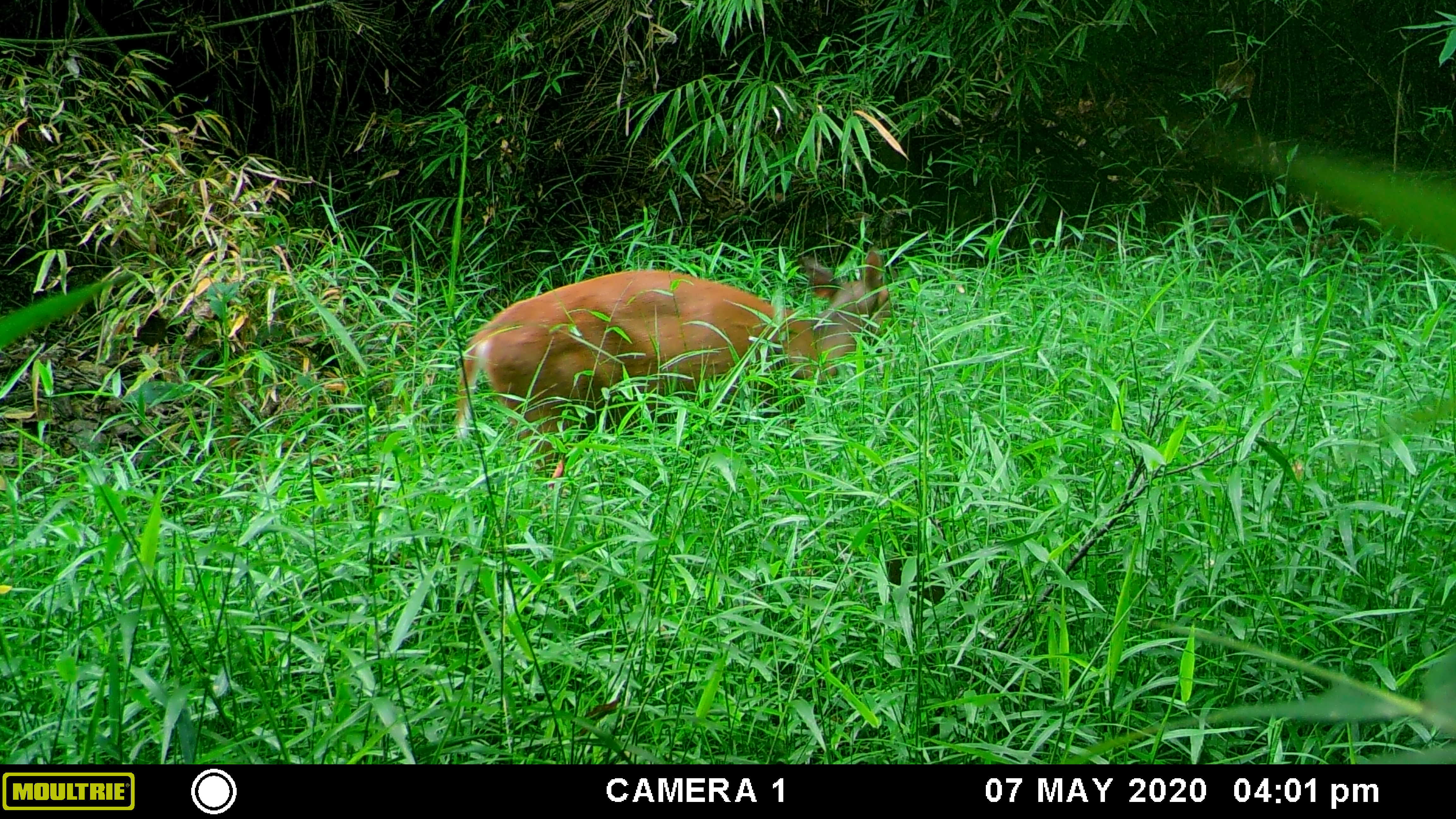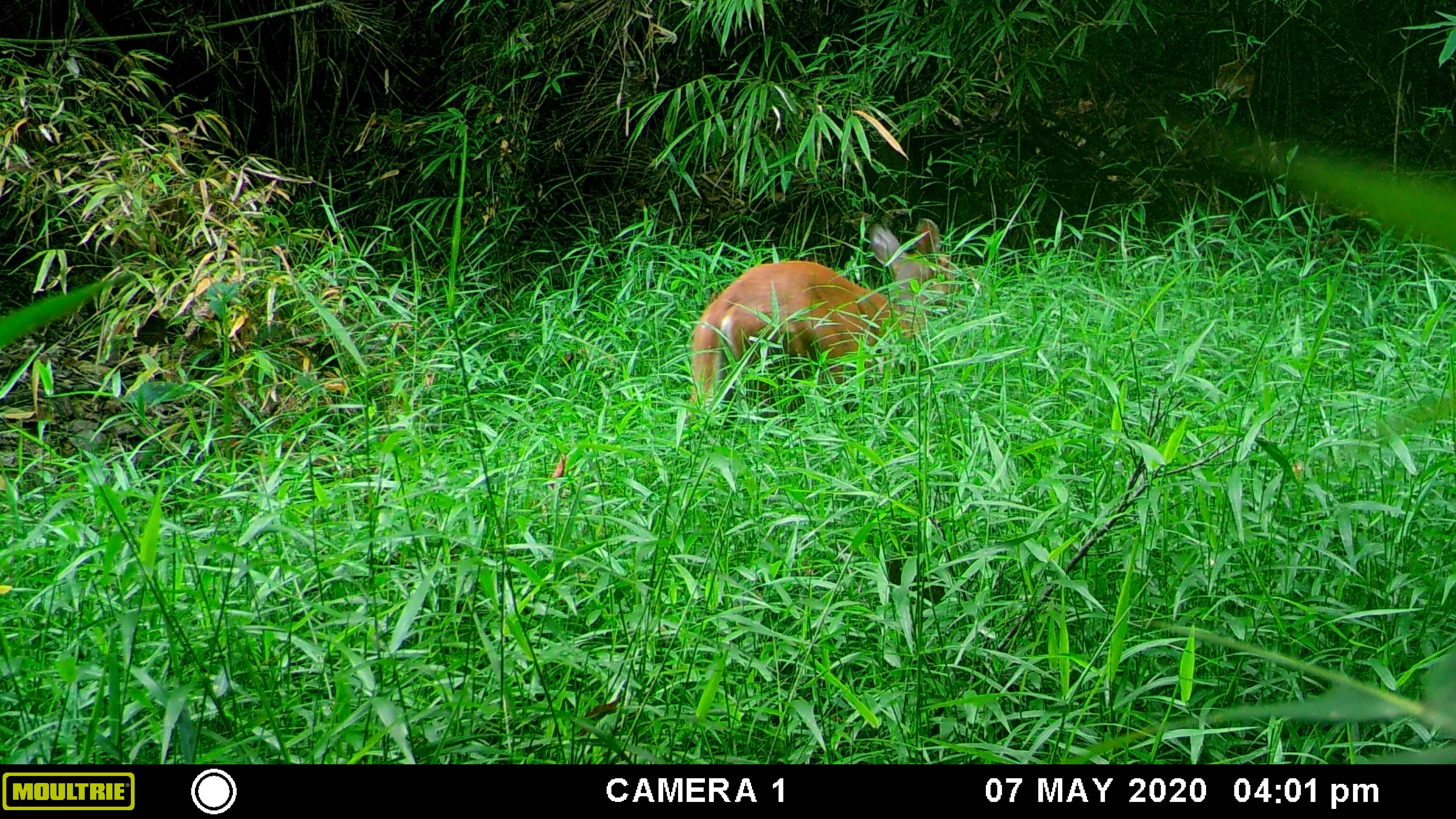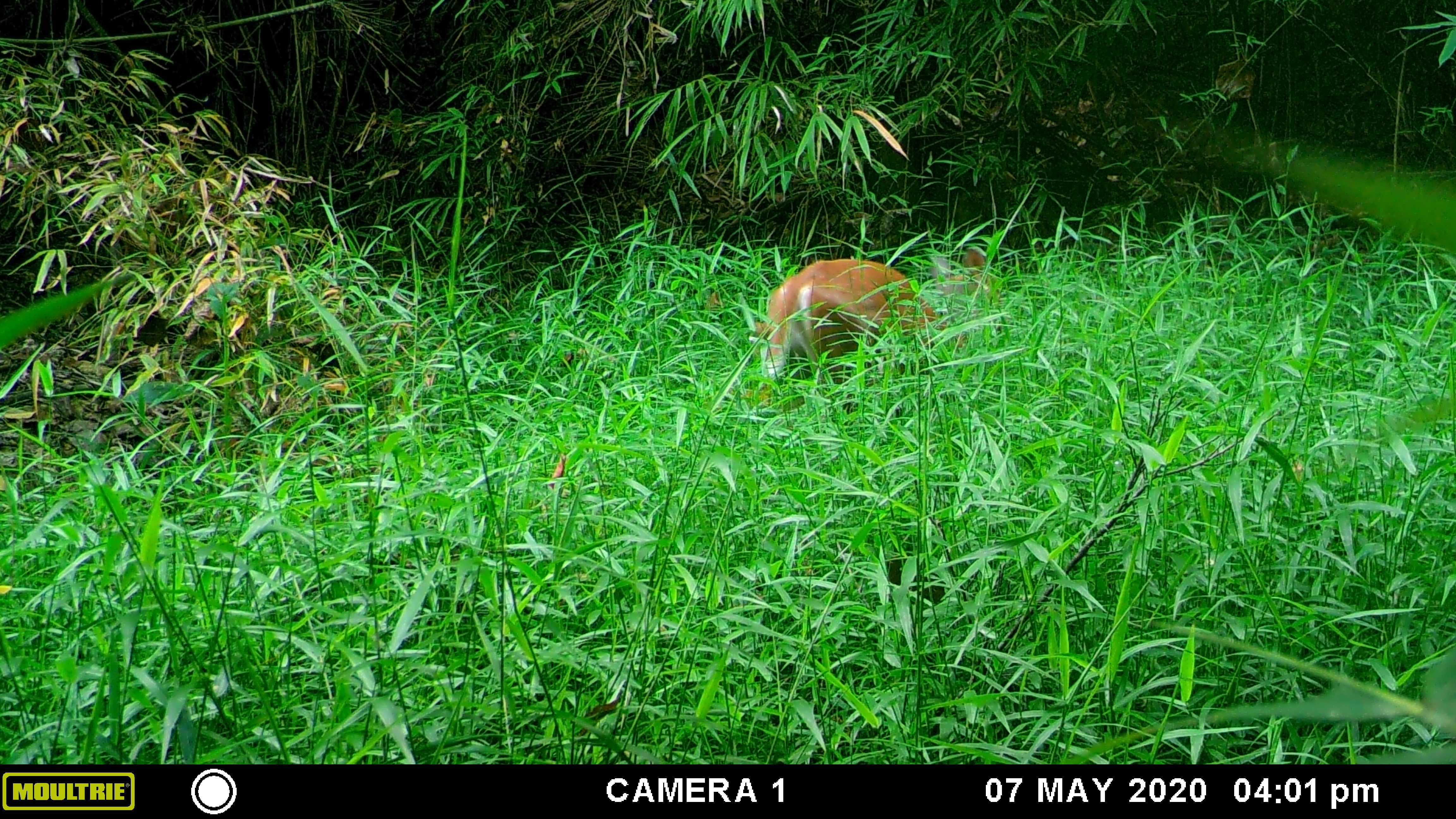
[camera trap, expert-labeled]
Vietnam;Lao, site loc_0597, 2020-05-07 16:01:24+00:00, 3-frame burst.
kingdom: Animalia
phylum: Chordata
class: Mammalia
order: Artiodactyla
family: Cervidae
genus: Muntiacus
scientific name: Muntiacus muntjak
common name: red muntjac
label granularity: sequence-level